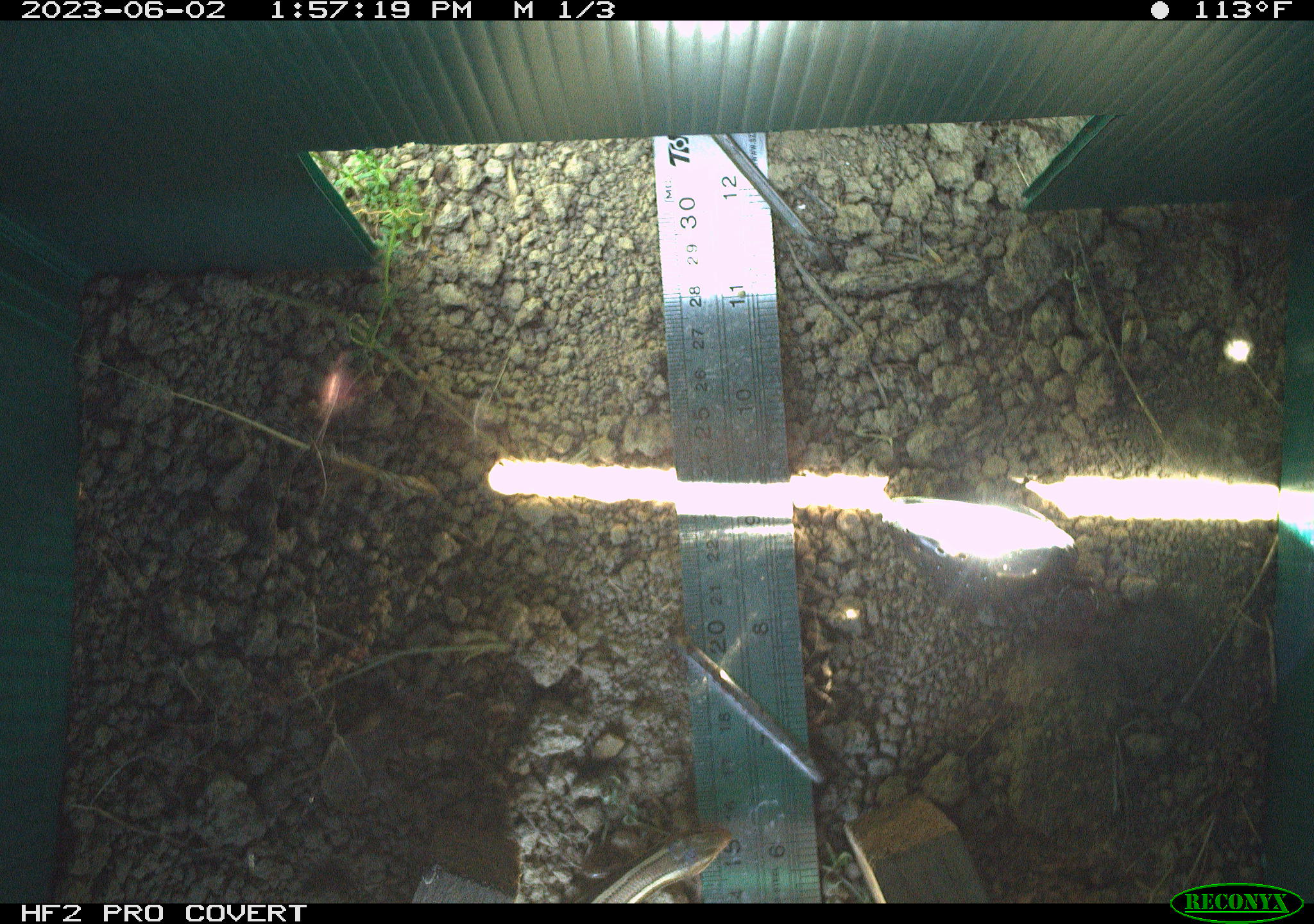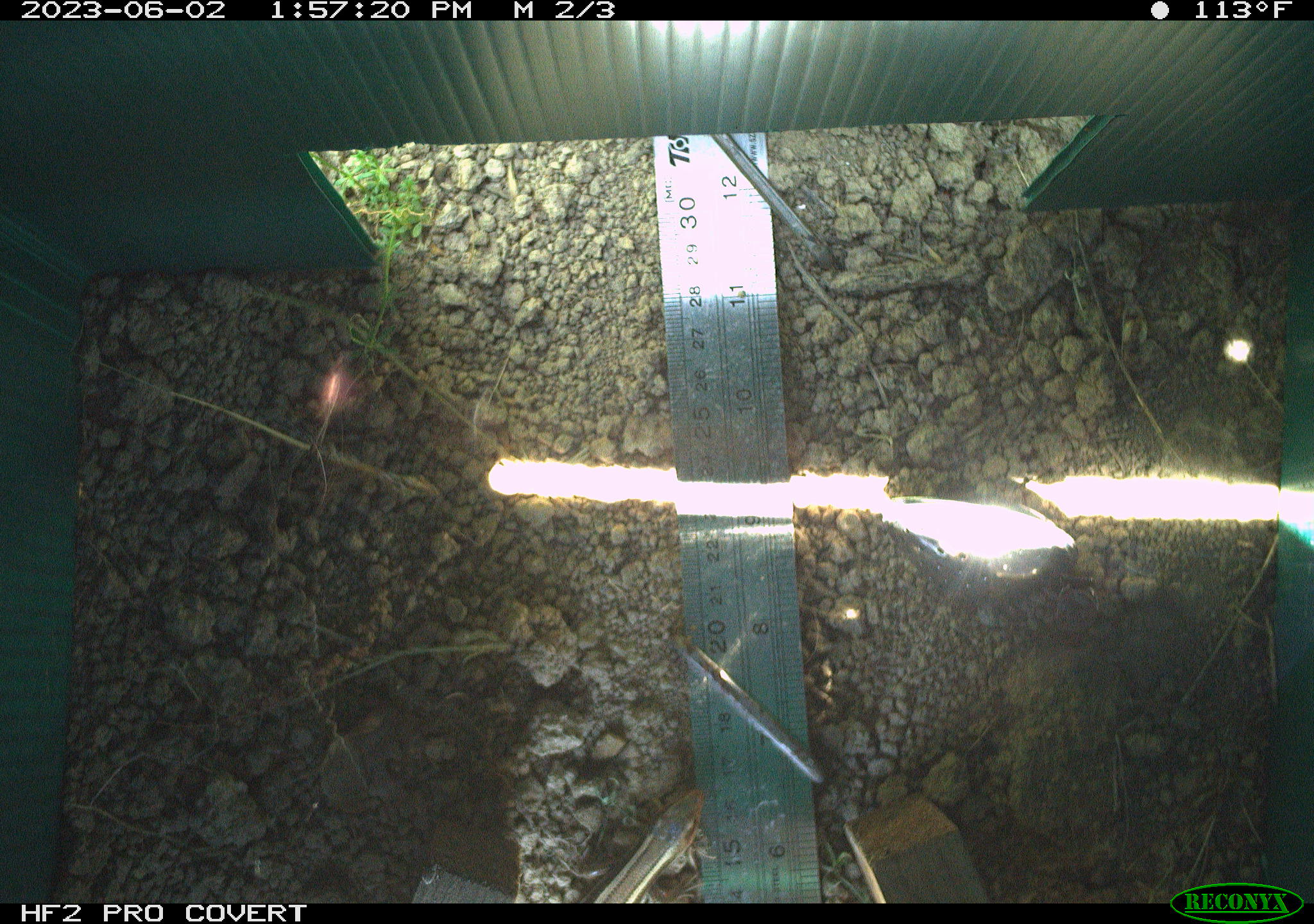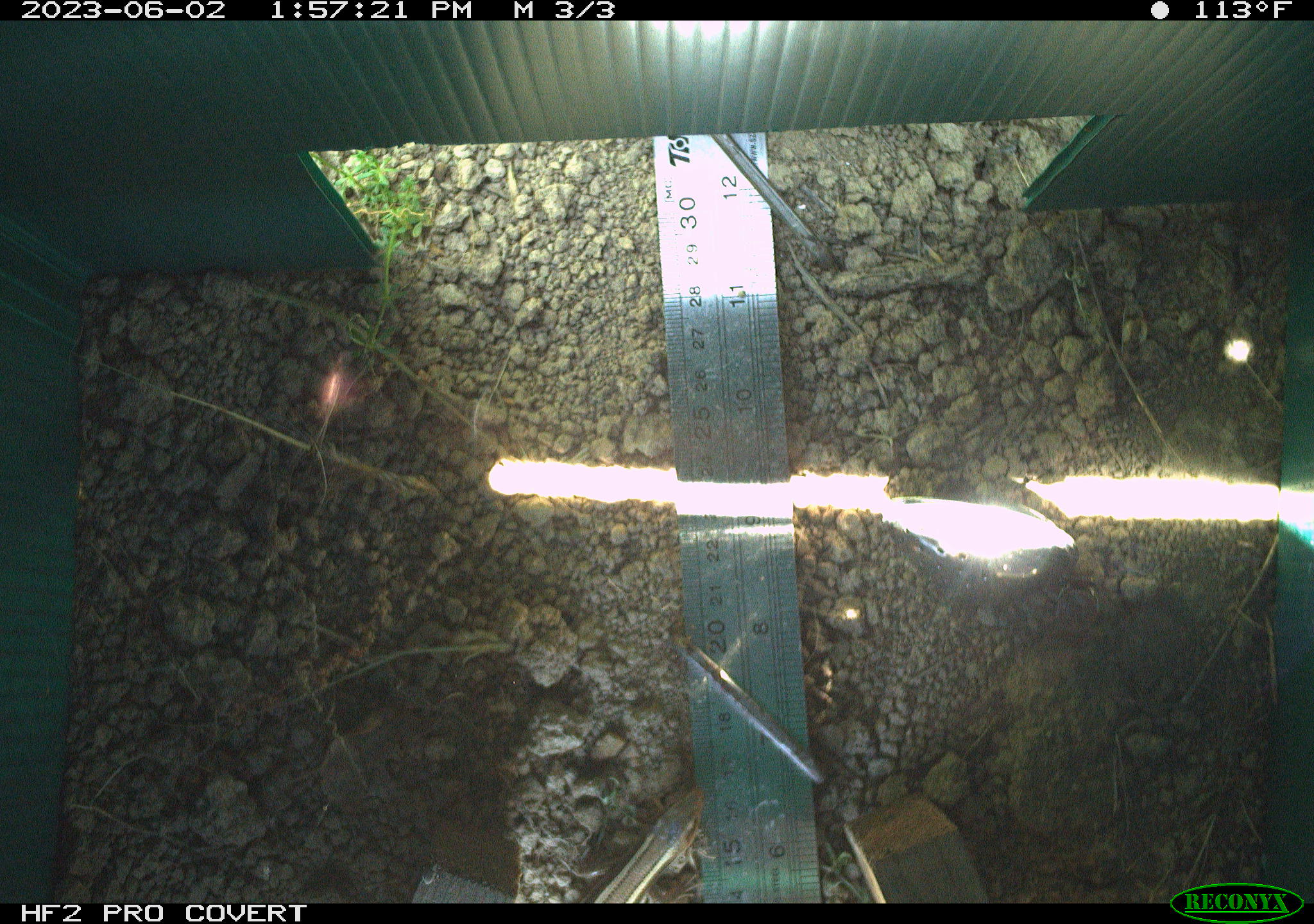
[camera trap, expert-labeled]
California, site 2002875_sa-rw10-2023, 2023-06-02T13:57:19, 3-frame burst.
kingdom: Animalia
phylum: Chordata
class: Reptilia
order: Squamata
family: Scincidae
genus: Plestiodon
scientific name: Plestiodon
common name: blue-tailed skinks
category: plestiodon species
Plestiodon species (blue-tailed skinks) (Plestiodon).